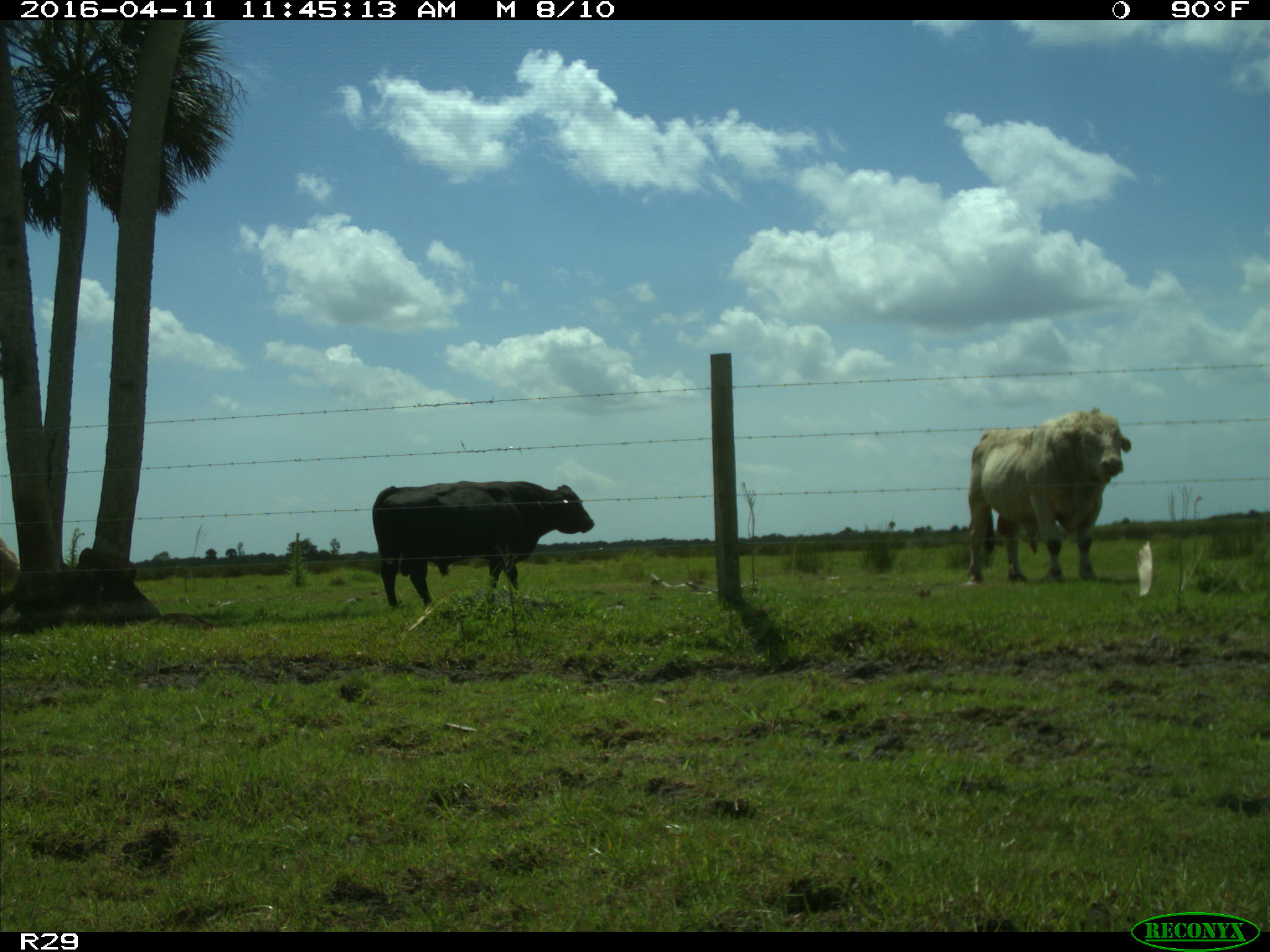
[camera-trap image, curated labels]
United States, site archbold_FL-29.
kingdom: Animalia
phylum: Chordata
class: Mammalia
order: Artiodactyla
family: Bovidae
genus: Bos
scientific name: Bos taurus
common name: domestic cow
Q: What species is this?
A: Bos taurus (domestic cow).